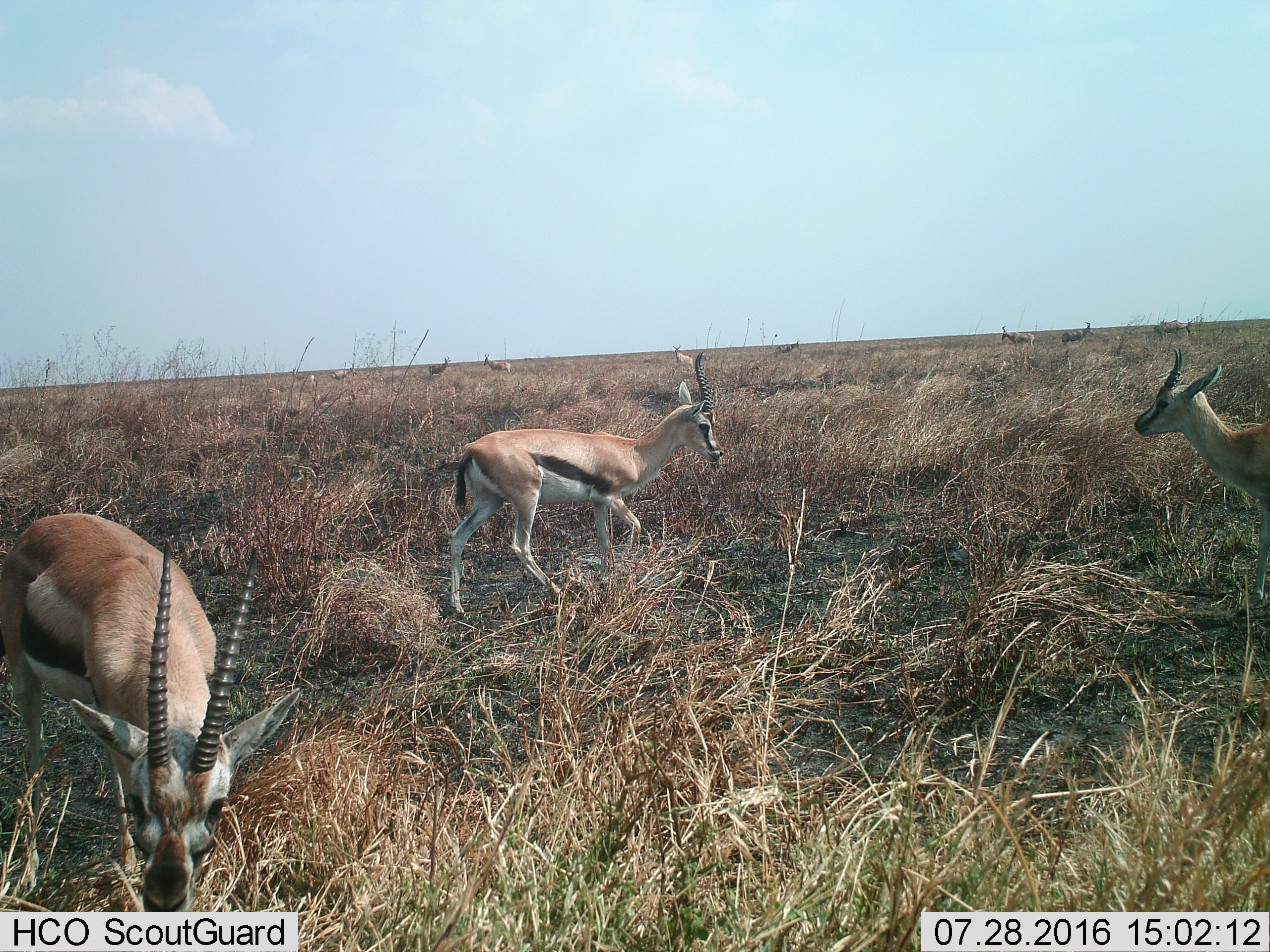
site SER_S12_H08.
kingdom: Animalia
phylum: Chordata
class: Mammalia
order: Artiodactyla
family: Bovidae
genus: Eudorcas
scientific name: Eudorcas thomsonii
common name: thomson's gazelle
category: gazellethomsons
Gazellethomsons (thomson's gazelle) (Eudorcas thomsonii), count 10. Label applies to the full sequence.